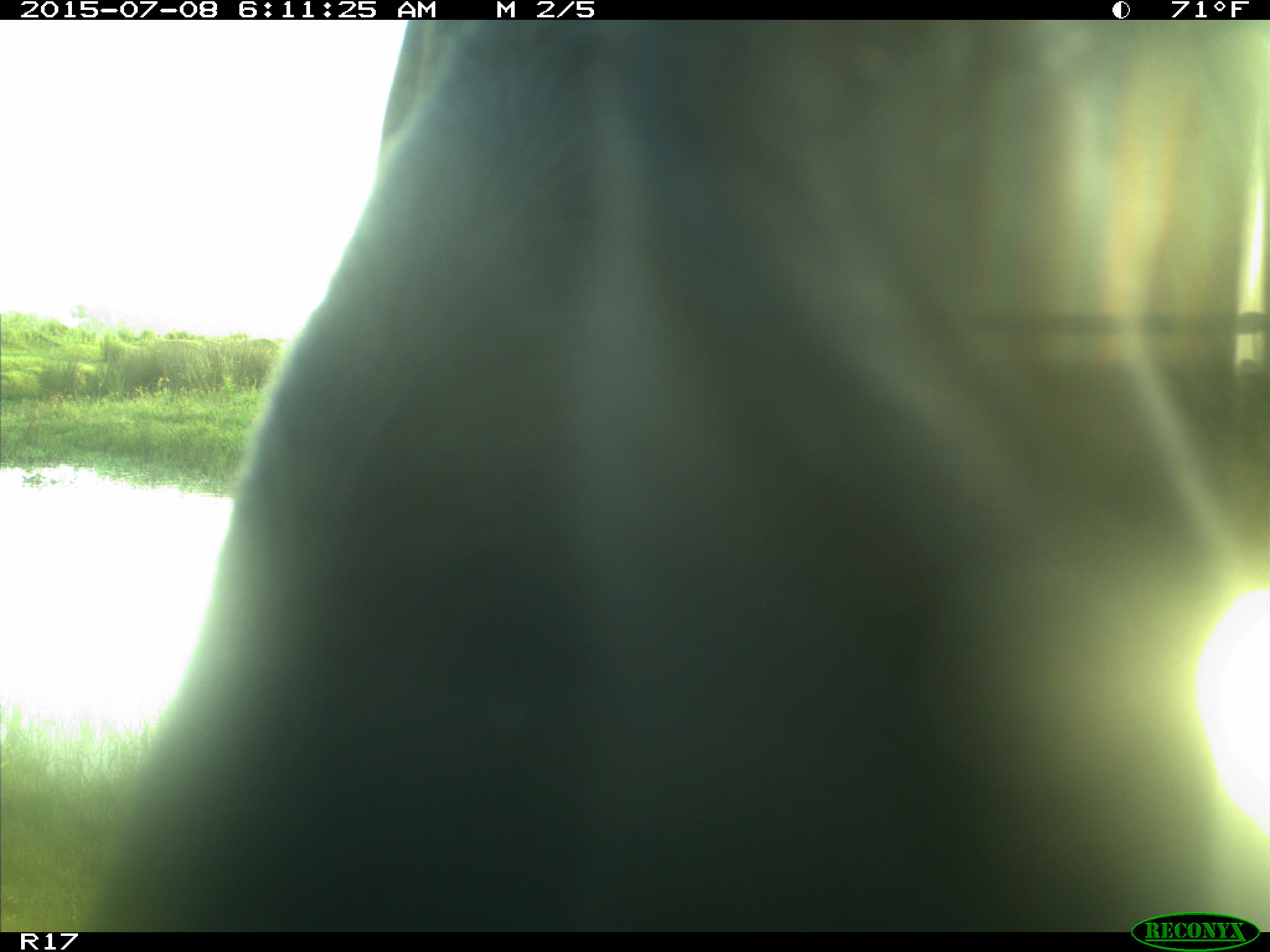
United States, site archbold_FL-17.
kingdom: Animalia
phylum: Chordata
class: Mammalia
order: Artiodactyla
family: Bovidae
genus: Bos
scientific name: Bos taurus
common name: domestic cow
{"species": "Bos taurus (domestic cow)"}